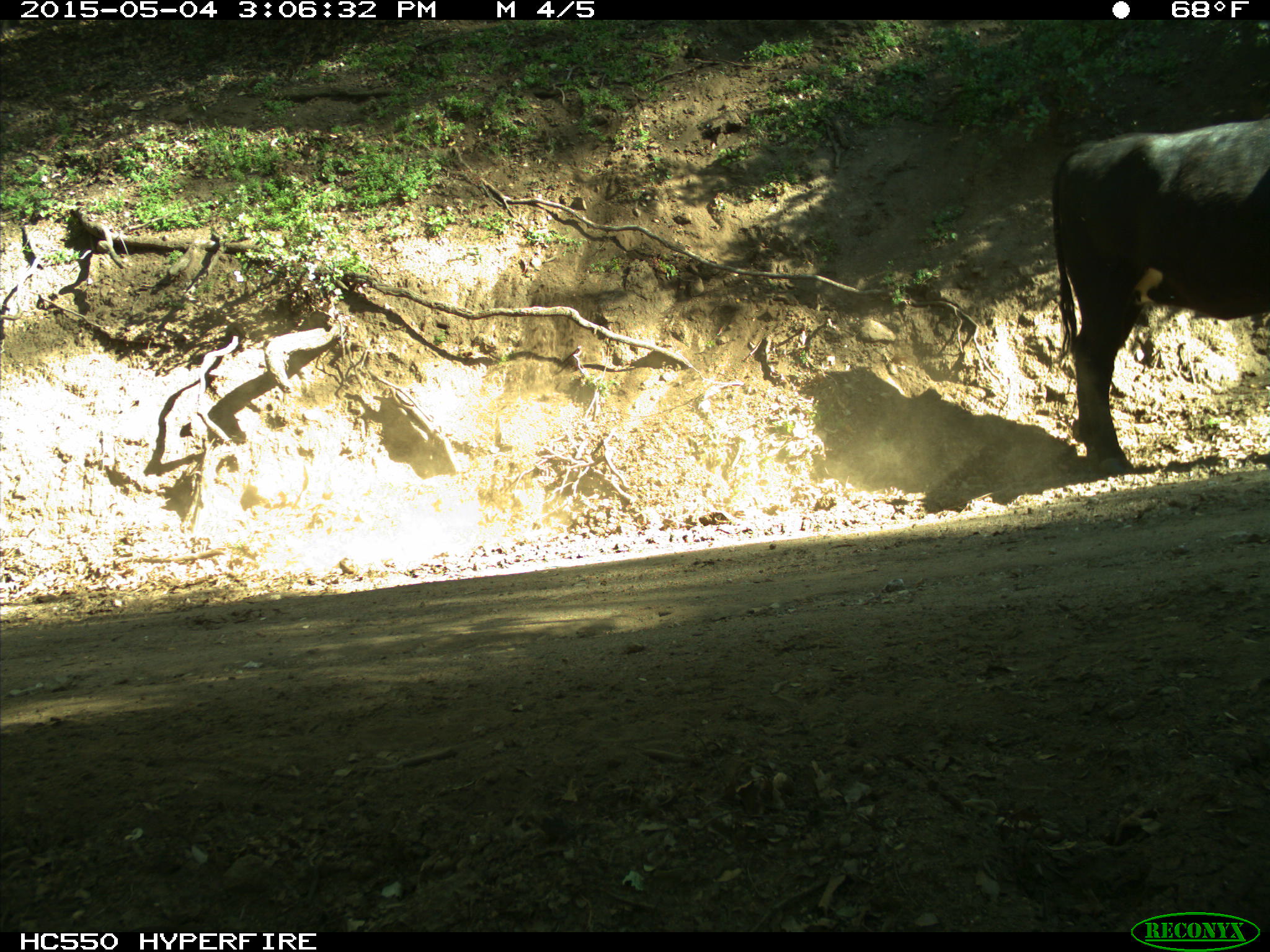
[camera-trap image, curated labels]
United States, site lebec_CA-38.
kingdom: Animalia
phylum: Chordata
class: Mammalia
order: Artiodactyla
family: Bovidae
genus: Bos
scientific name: Bos taurus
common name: domestic cow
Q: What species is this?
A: Bos taurus (domestic cow).